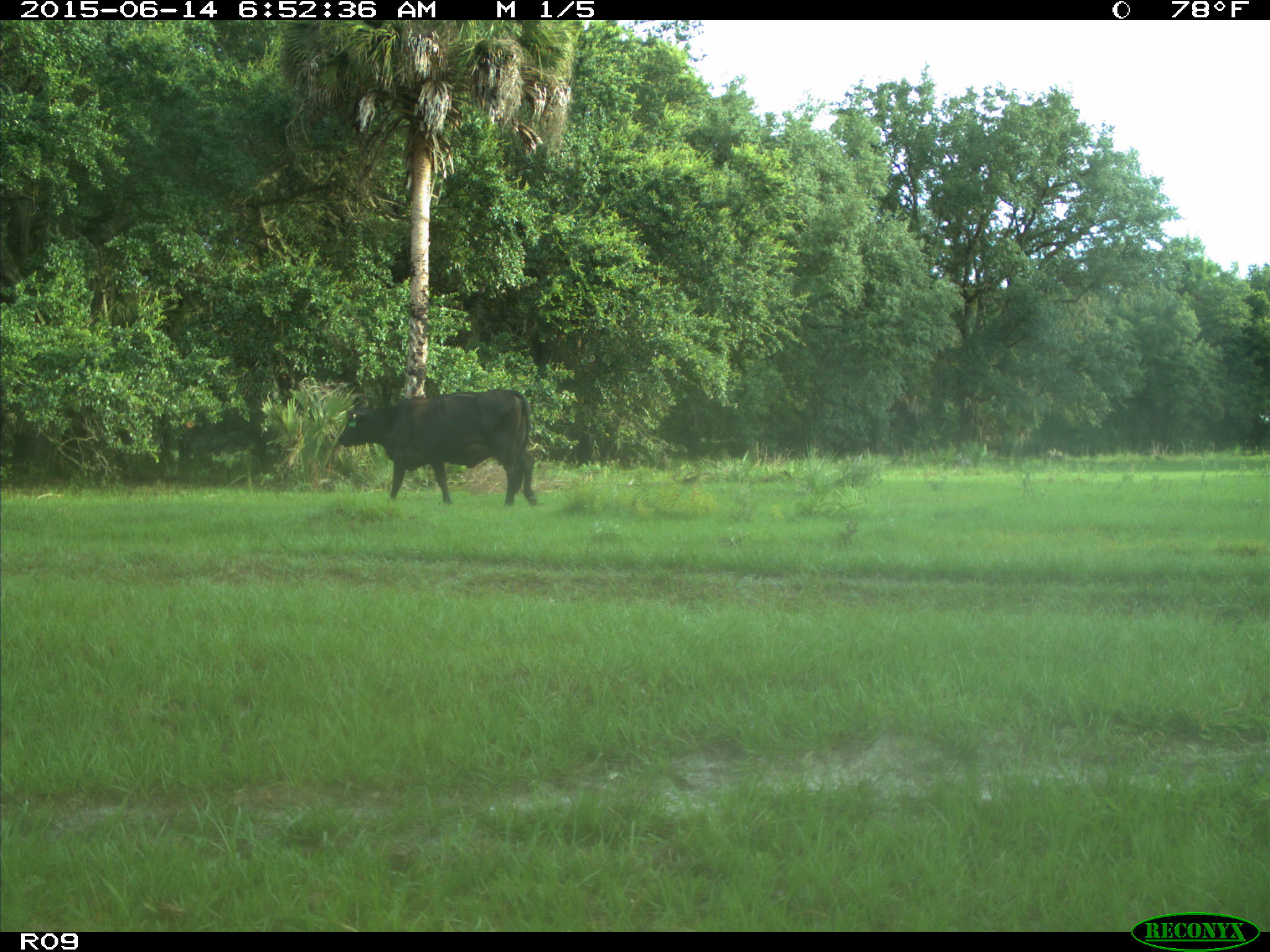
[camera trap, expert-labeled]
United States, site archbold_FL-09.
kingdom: Animalia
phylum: Chordata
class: Mammalia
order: Artiodactyla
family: Bovidae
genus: Bos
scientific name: Bos taurus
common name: domestic cow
Bos taurus (domestic cow).